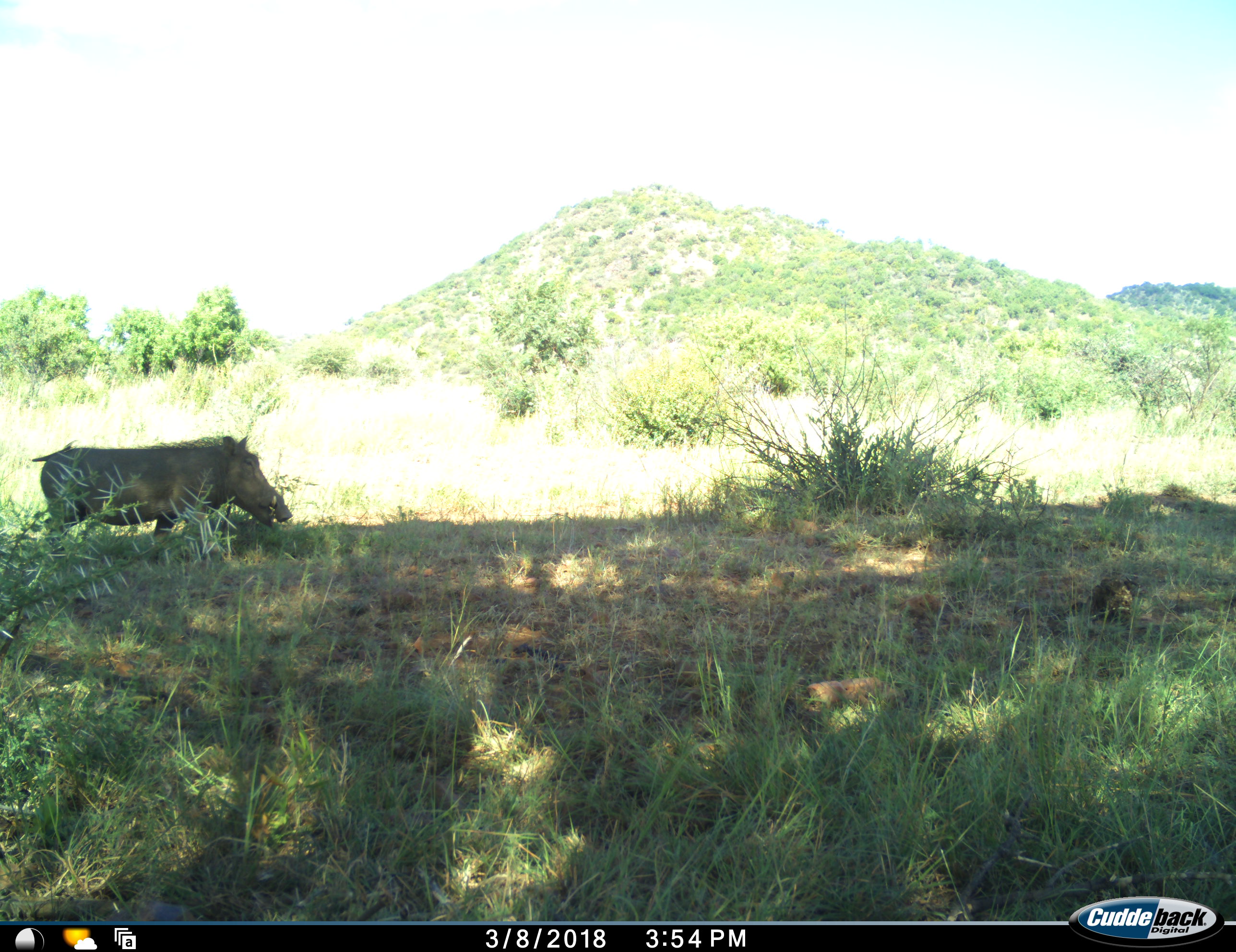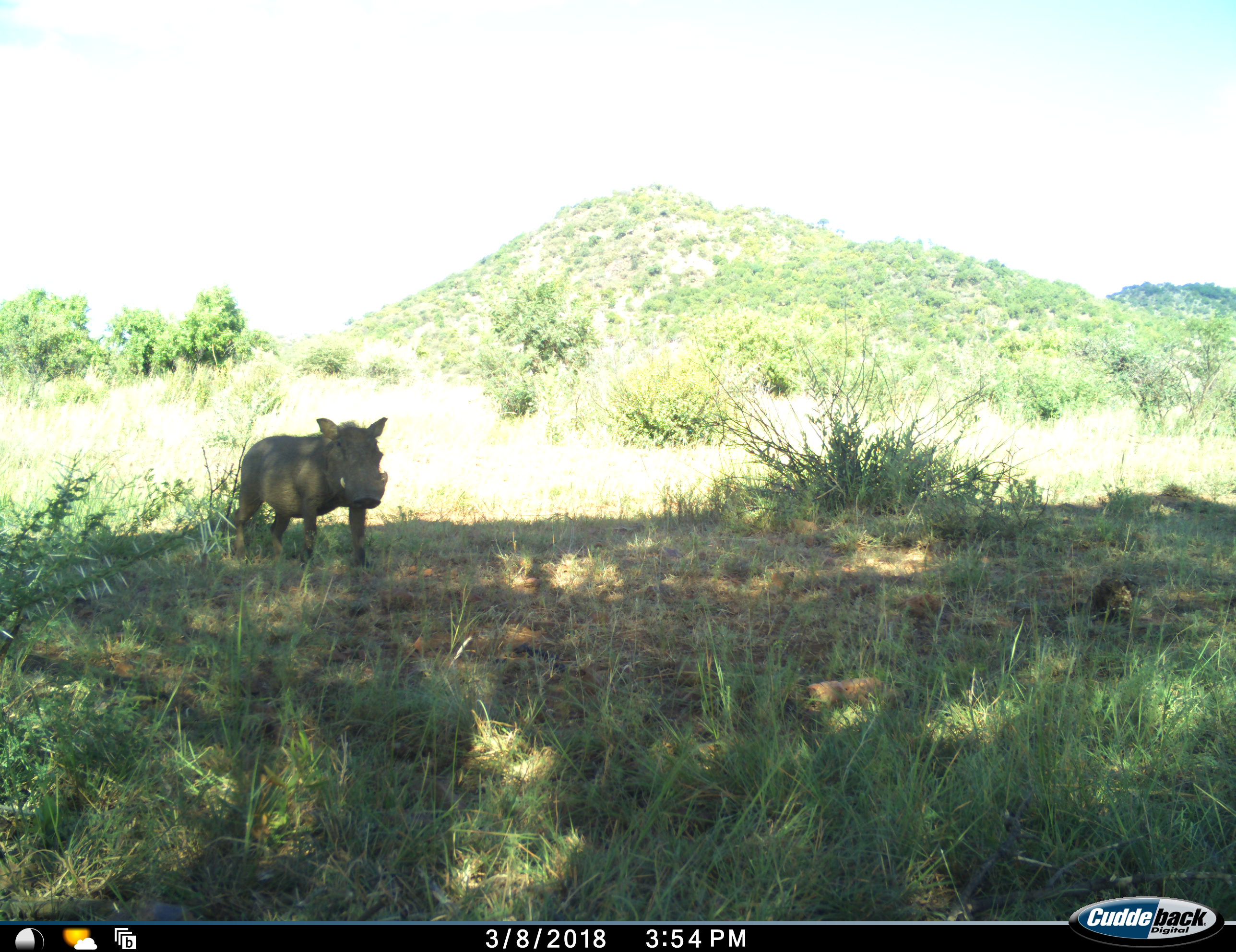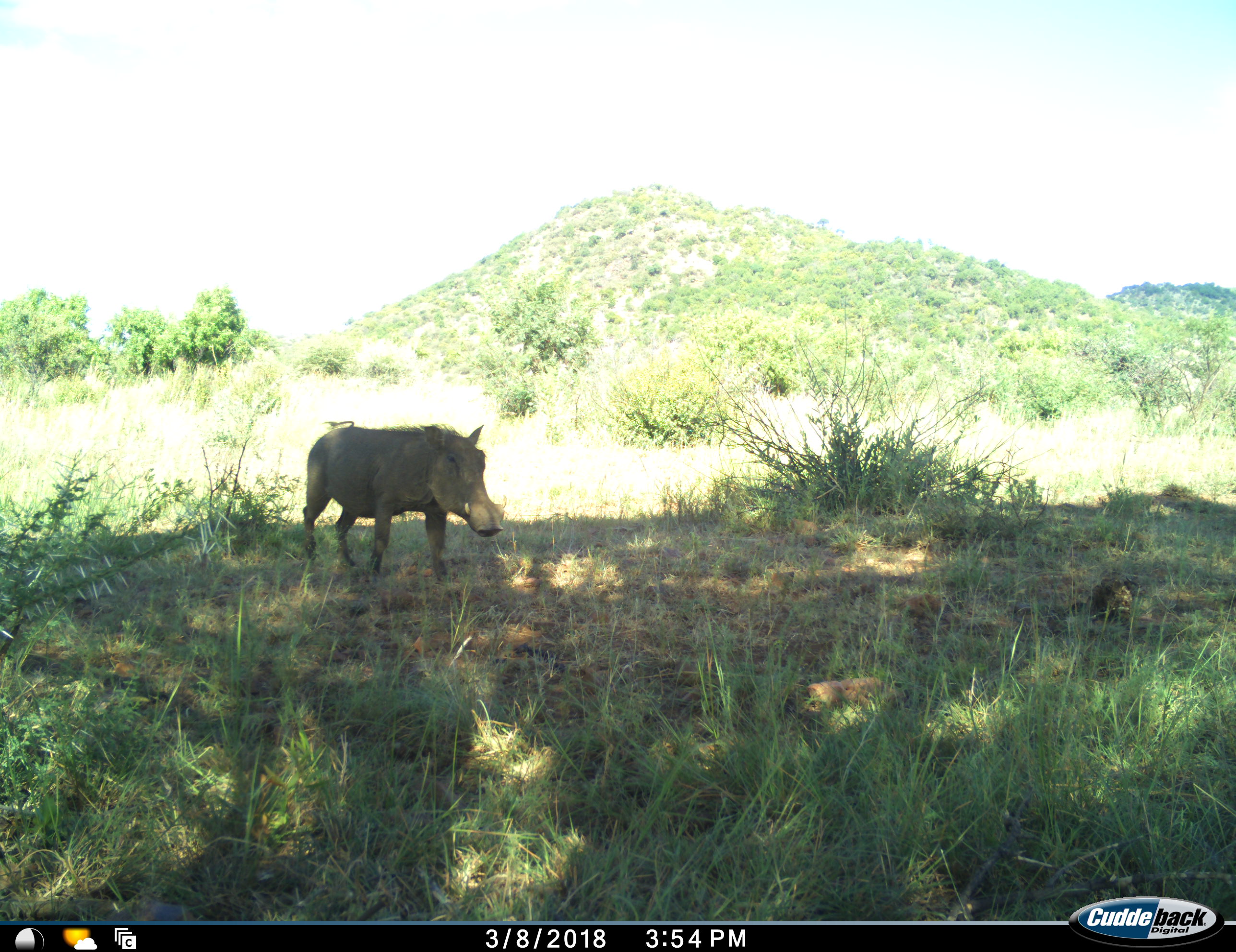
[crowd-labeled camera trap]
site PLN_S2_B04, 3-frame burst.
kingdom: Animalia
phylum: Chordata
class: Mammalia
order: Artiodactyla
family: Suidae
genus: Phacochoerus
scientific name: Phacochoerus africanus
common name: warthog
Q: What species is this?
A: Warthog (Phacochoerus africanus).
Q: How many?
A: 1.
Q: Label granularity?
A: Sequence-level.